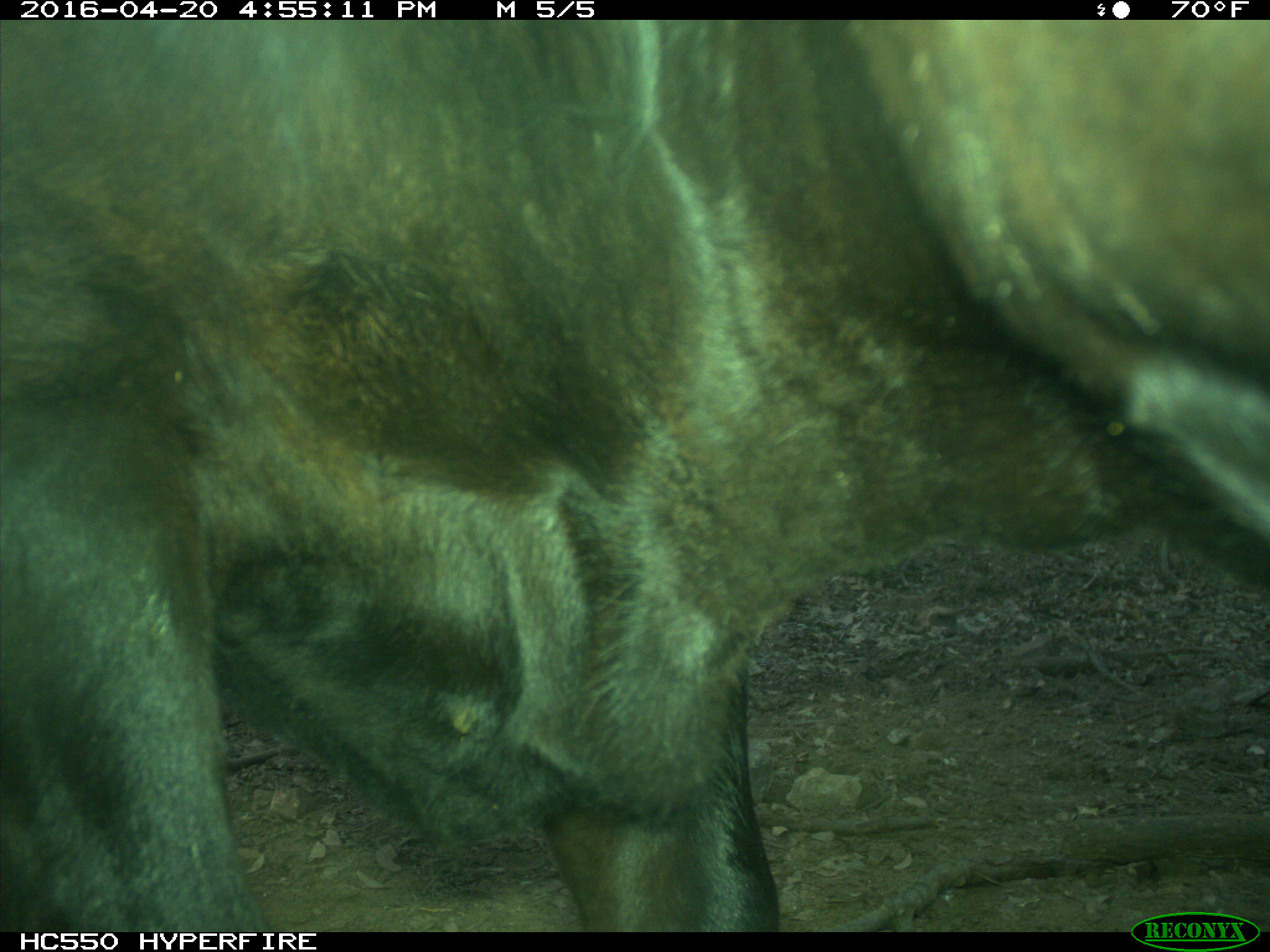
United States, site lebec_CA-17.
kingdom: Animalia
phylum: Chordata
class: Mammalia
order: Artiodactyla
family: Bovidae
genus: Bos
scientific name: Bos taurus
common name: domestic cow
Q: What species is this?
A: Bos taurus (domestic cow).